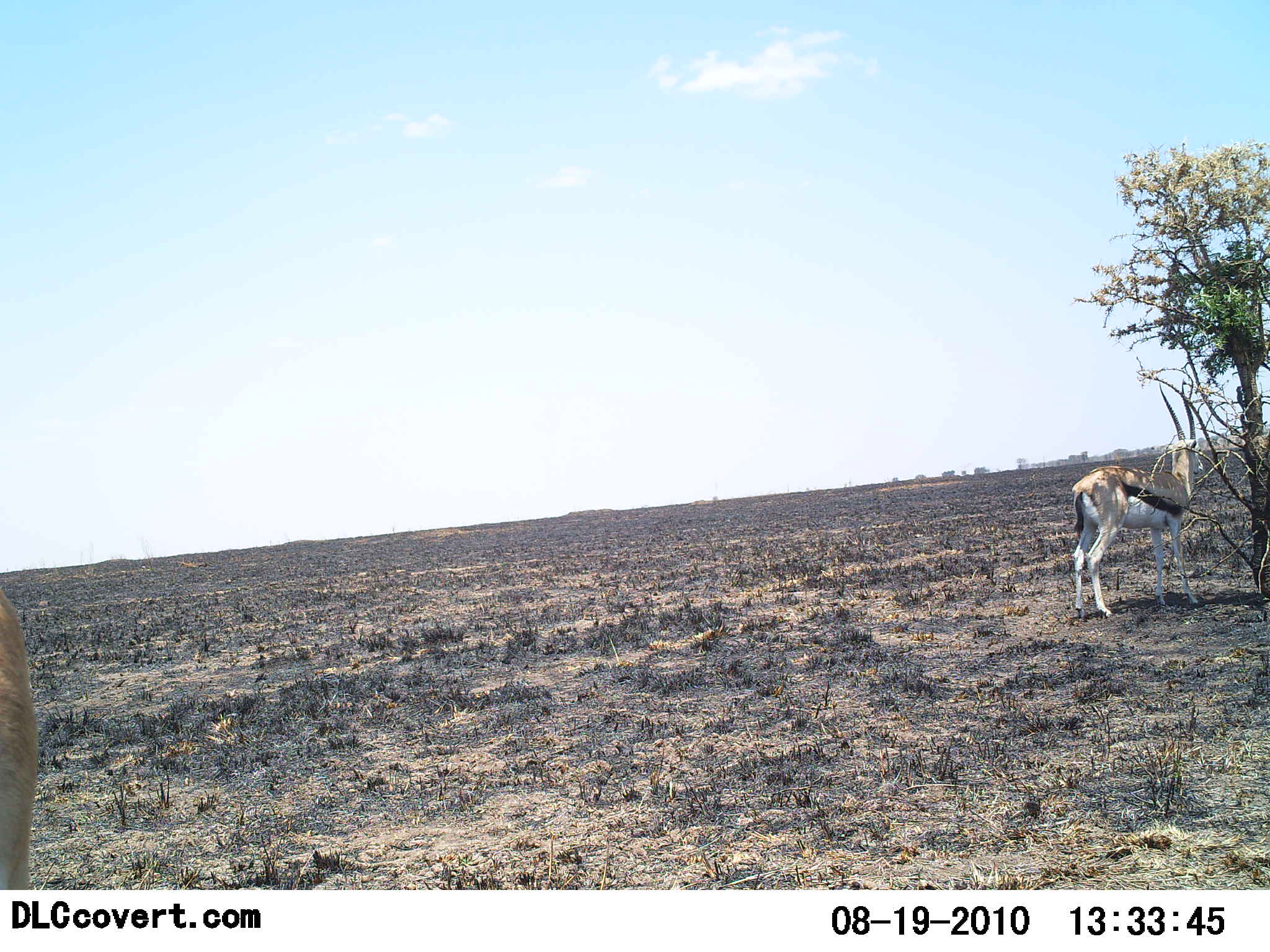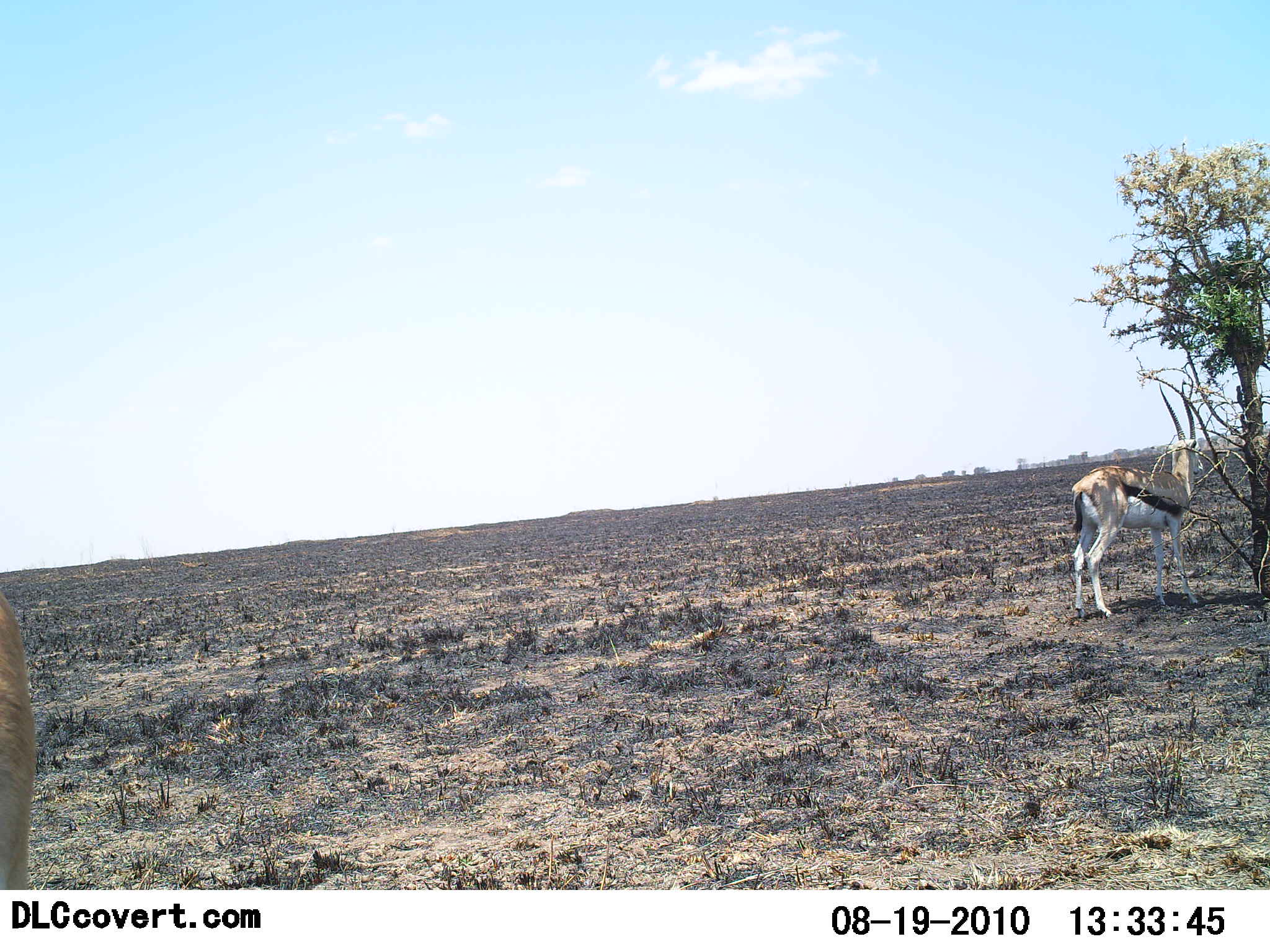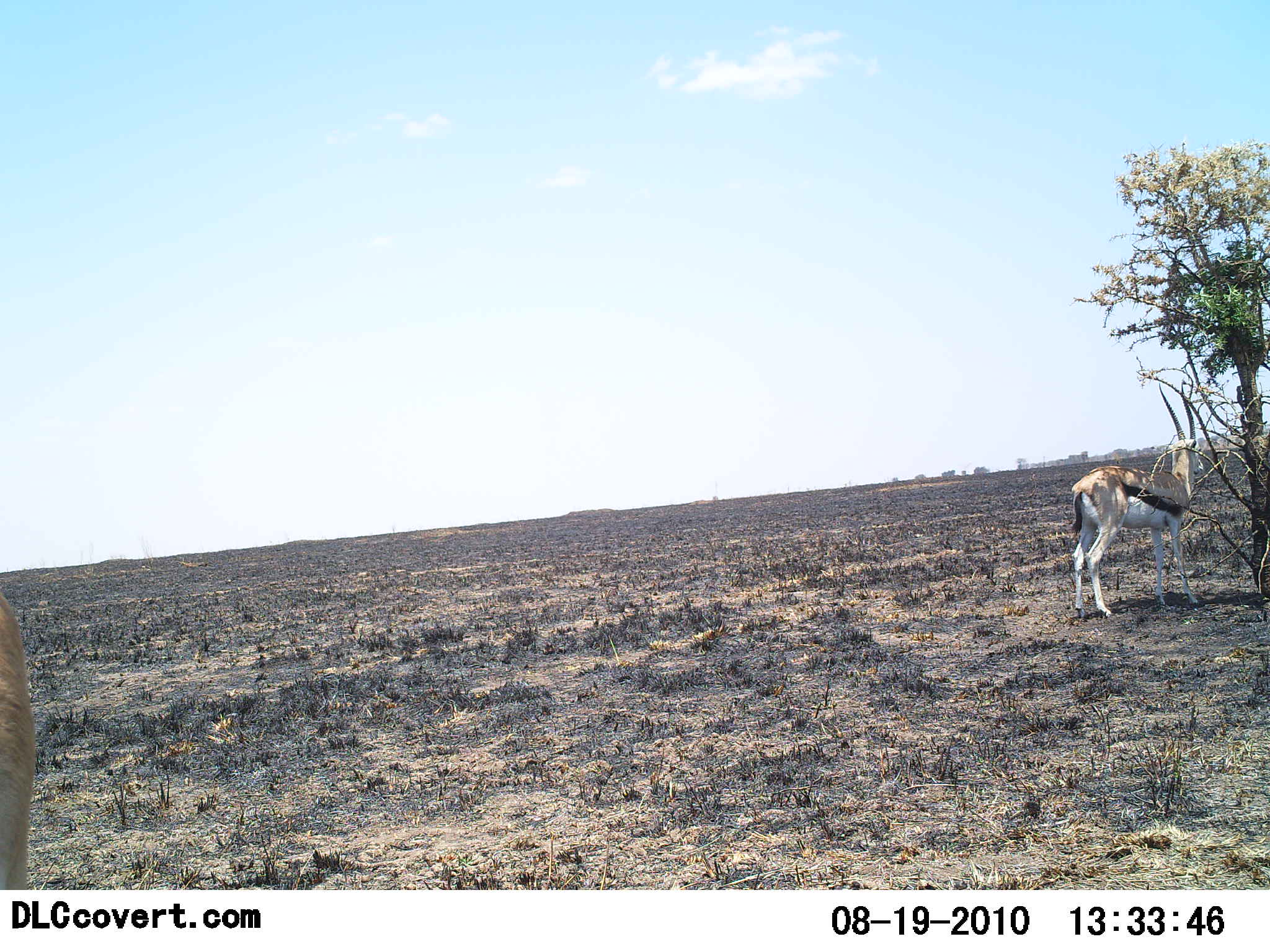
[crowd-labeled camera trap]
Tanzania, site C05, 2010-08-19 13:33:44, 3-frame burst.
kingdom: Animalia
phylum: Chordata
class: Mammalia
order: Artiodactyla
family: Bovidae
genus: Eudorcas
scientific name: Eudorcas thomsonii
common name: thomson's gazelle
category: gazellethomsons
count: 1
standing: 82%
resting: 0%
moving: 0%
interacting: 0%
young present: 0%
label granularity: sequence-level